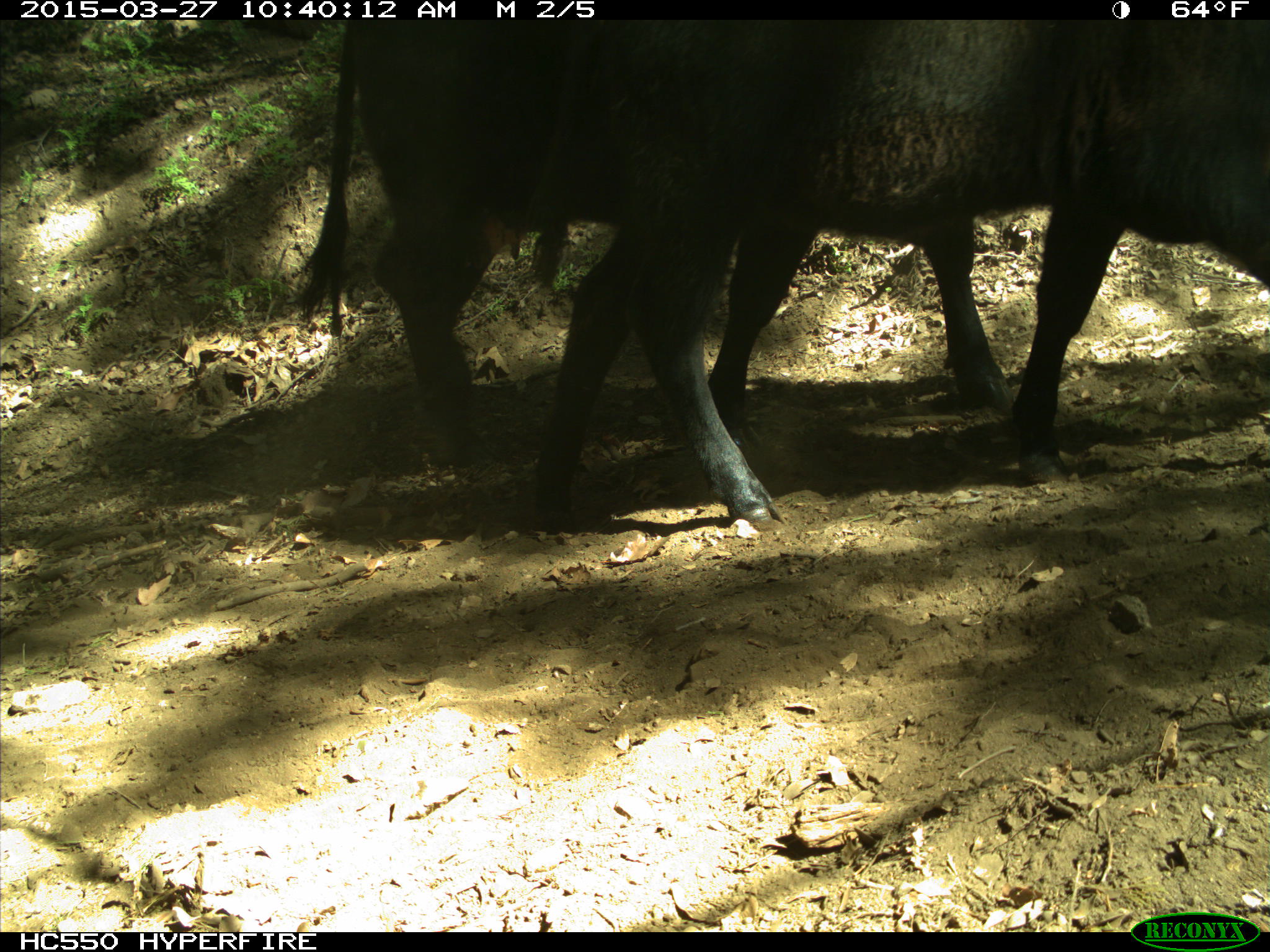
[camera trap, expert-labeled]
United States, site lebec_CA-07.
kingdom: Animalia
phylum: Chordata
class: Mammalia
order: Artiodactyla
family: Bovidae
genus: Bos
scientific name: Bos taurus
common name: domestic cow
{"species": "Bos taurus (domestic cow)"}